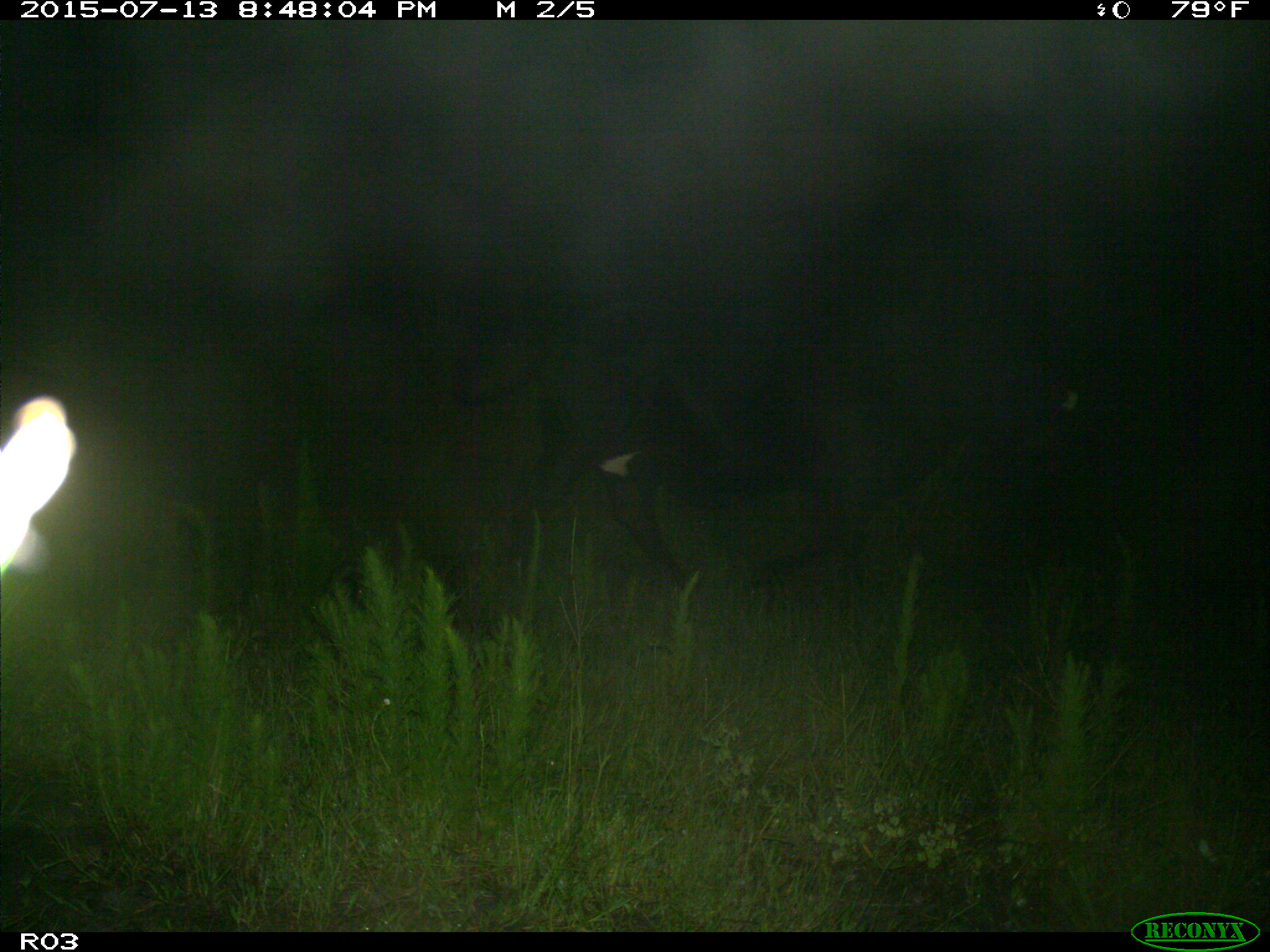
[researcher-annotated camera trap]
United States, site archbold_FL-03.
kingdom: Animalia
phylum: Chordata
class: Mammalia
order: Artiodactyla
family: Bovidae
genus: Bos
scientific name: Bos taurus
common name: domestic cow